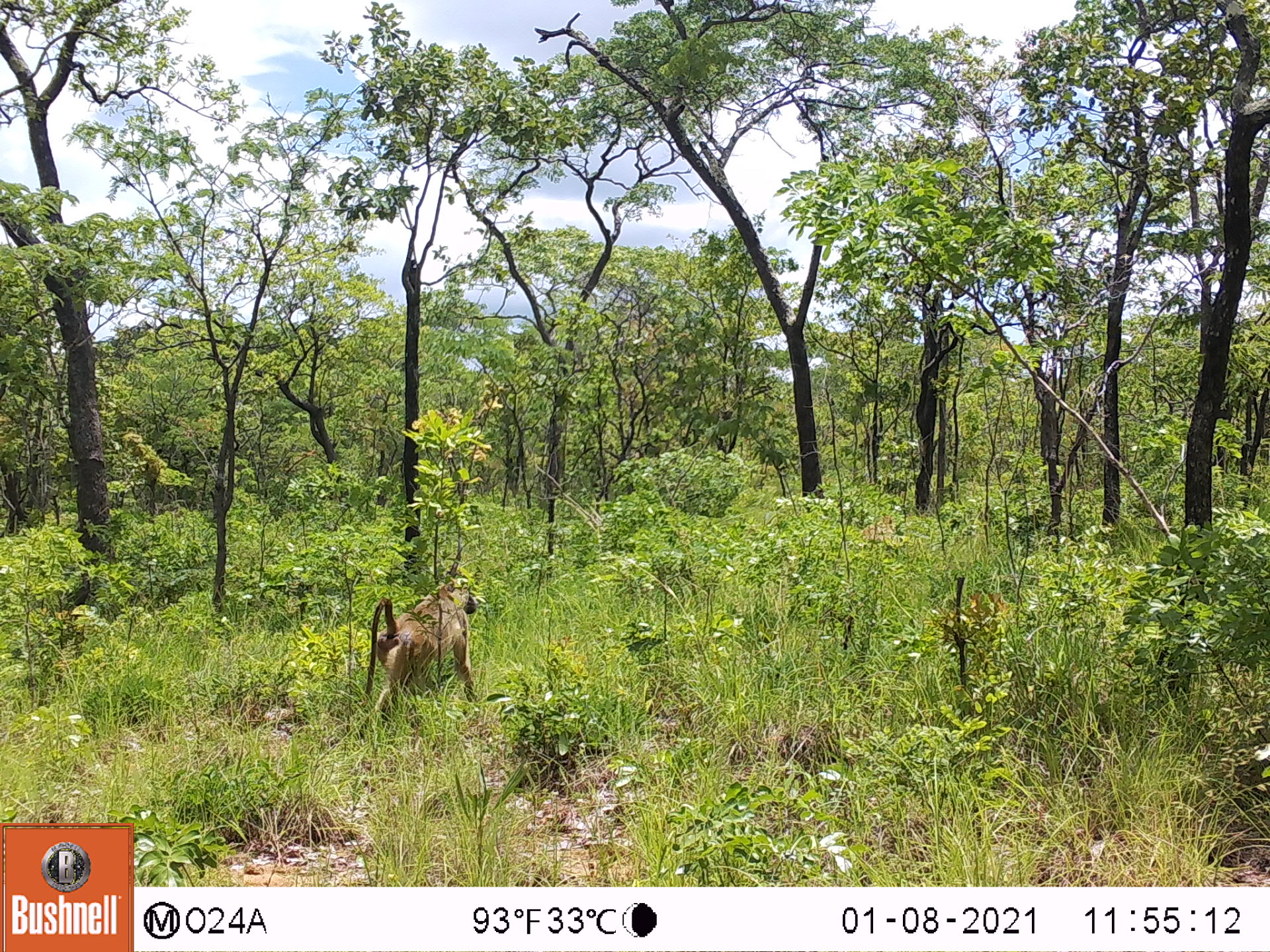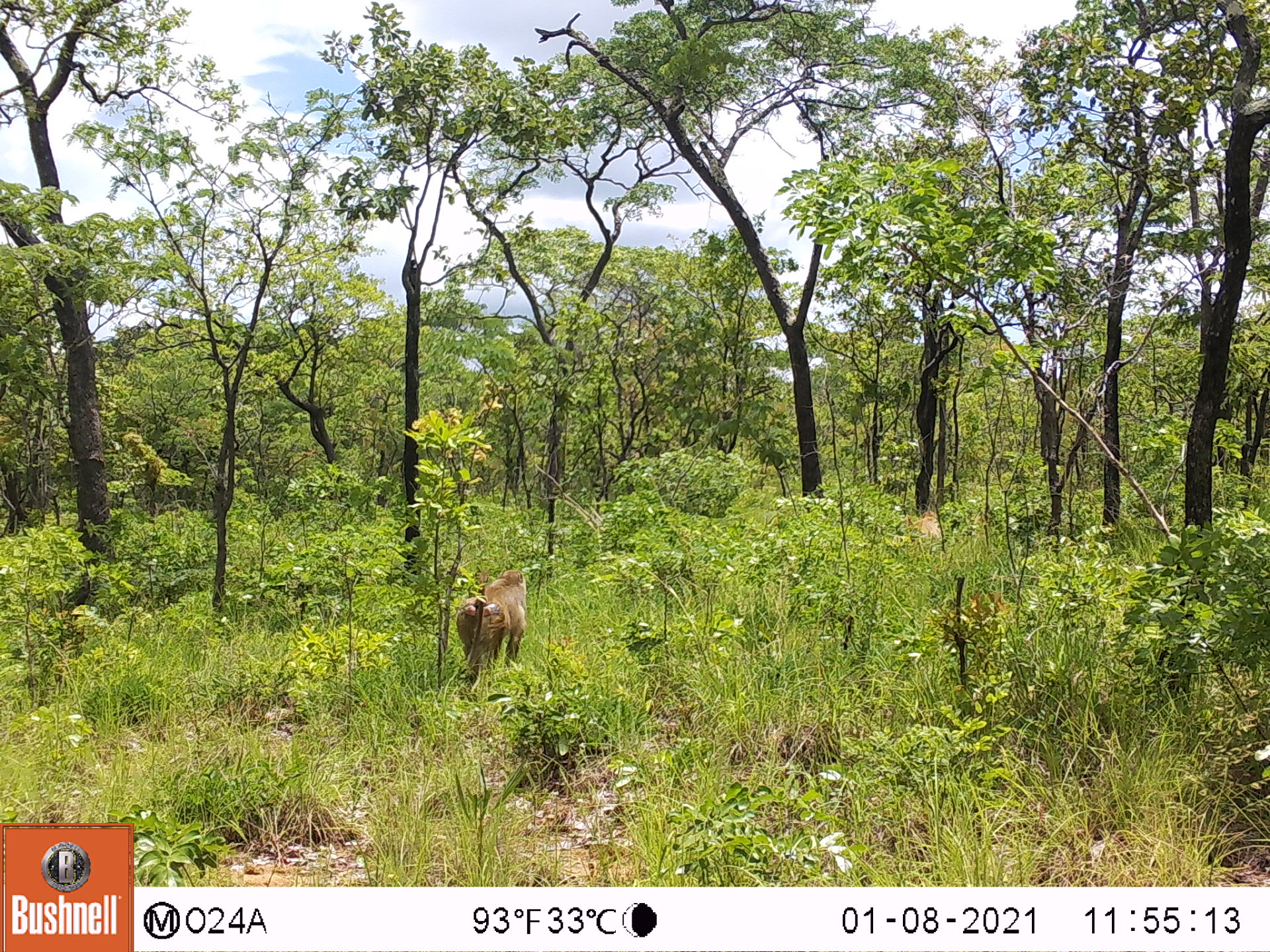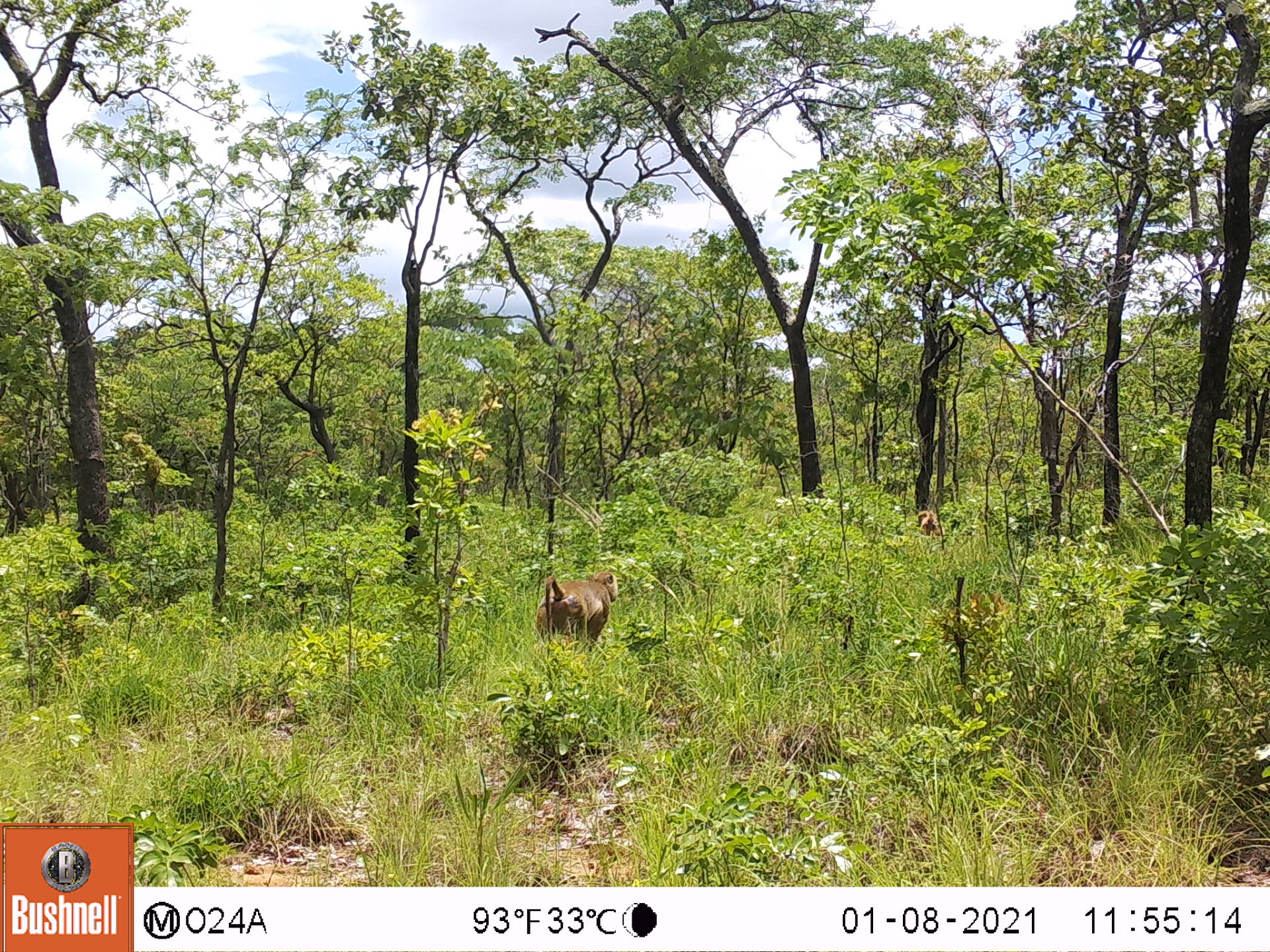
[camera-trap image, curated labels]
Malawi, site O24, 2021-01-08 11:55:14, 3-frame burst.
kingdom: Animalia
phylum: Chordata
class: Mammalia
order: Primates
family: Cercopithecidae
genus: Papio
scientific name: Papio cynocephalus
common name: yellow baboon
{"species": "yellow baboon (Papio cynocephalus)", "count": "2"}